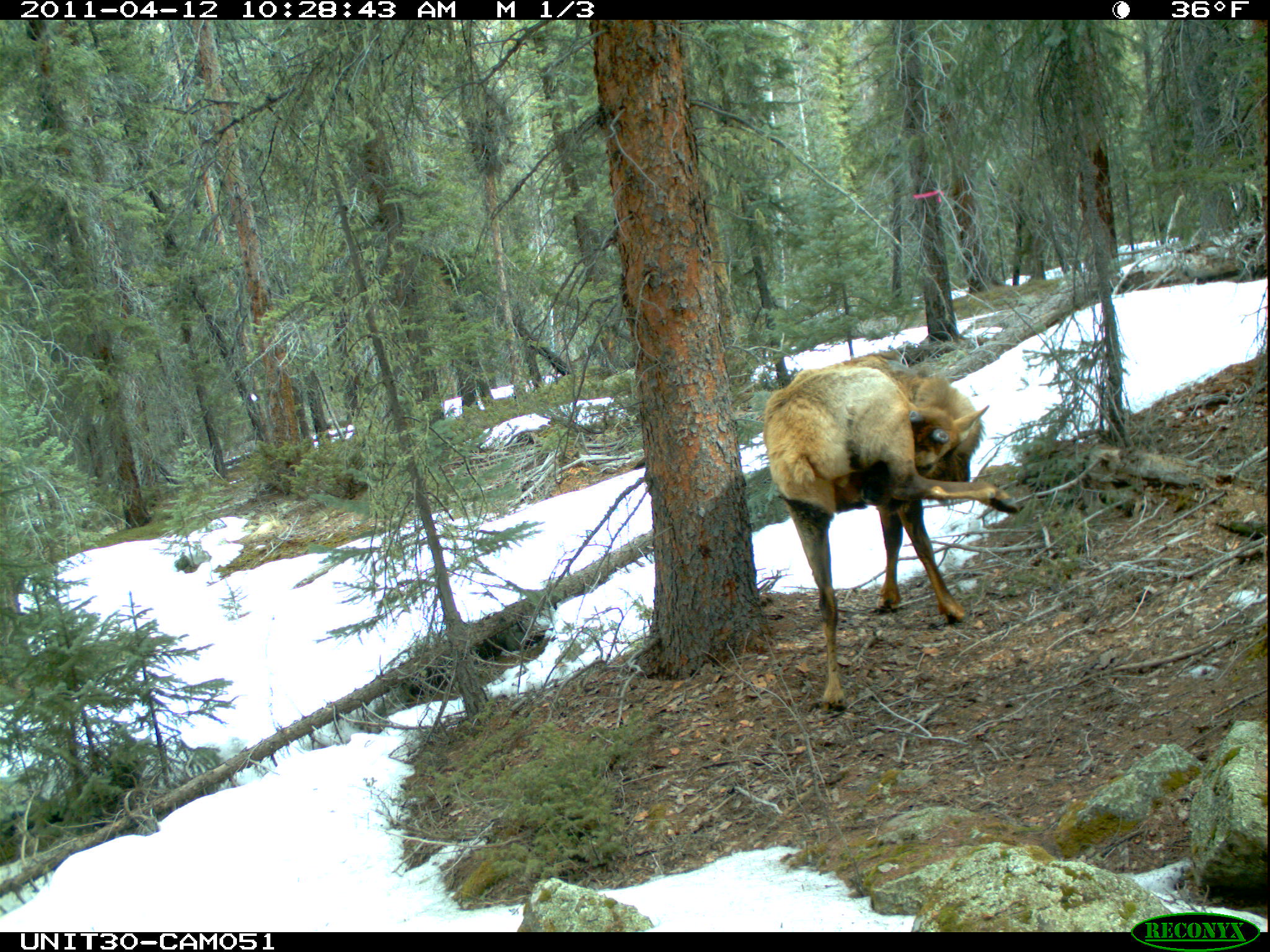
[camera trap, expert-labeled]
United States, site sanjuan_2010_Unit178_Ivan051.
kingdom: Animalia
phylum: Chordata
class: Mammalia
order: Artiodactyla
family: Cervidae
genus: Cervus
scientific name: Cervus elaphus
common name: red deer